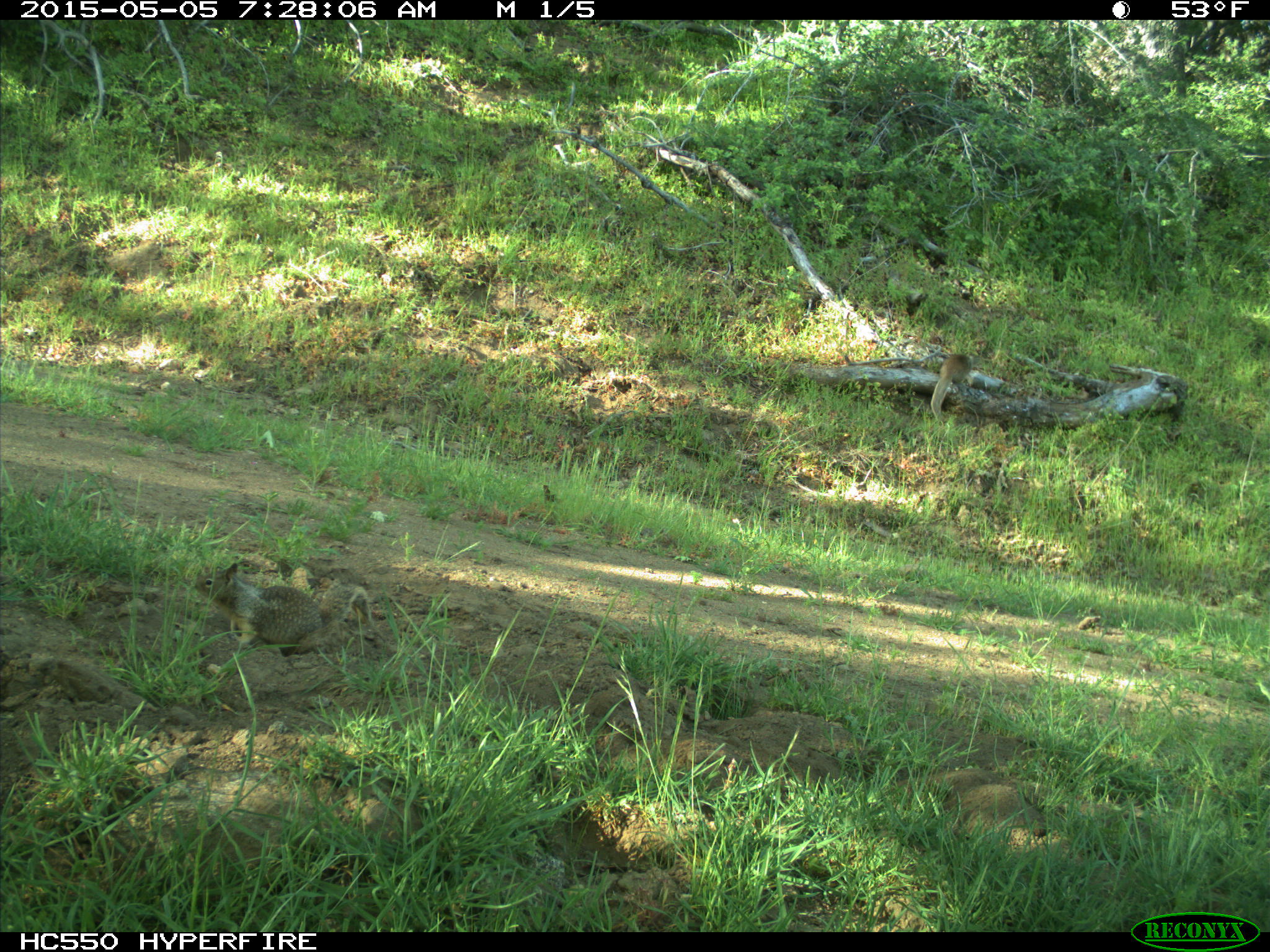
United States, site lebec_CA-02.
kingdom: Animalia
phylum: Chordata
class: Mammalia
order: Rodentia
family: Sciuridae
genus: Otospermophilus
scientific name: Otospermophilus beecheyi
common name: california ground squirrel